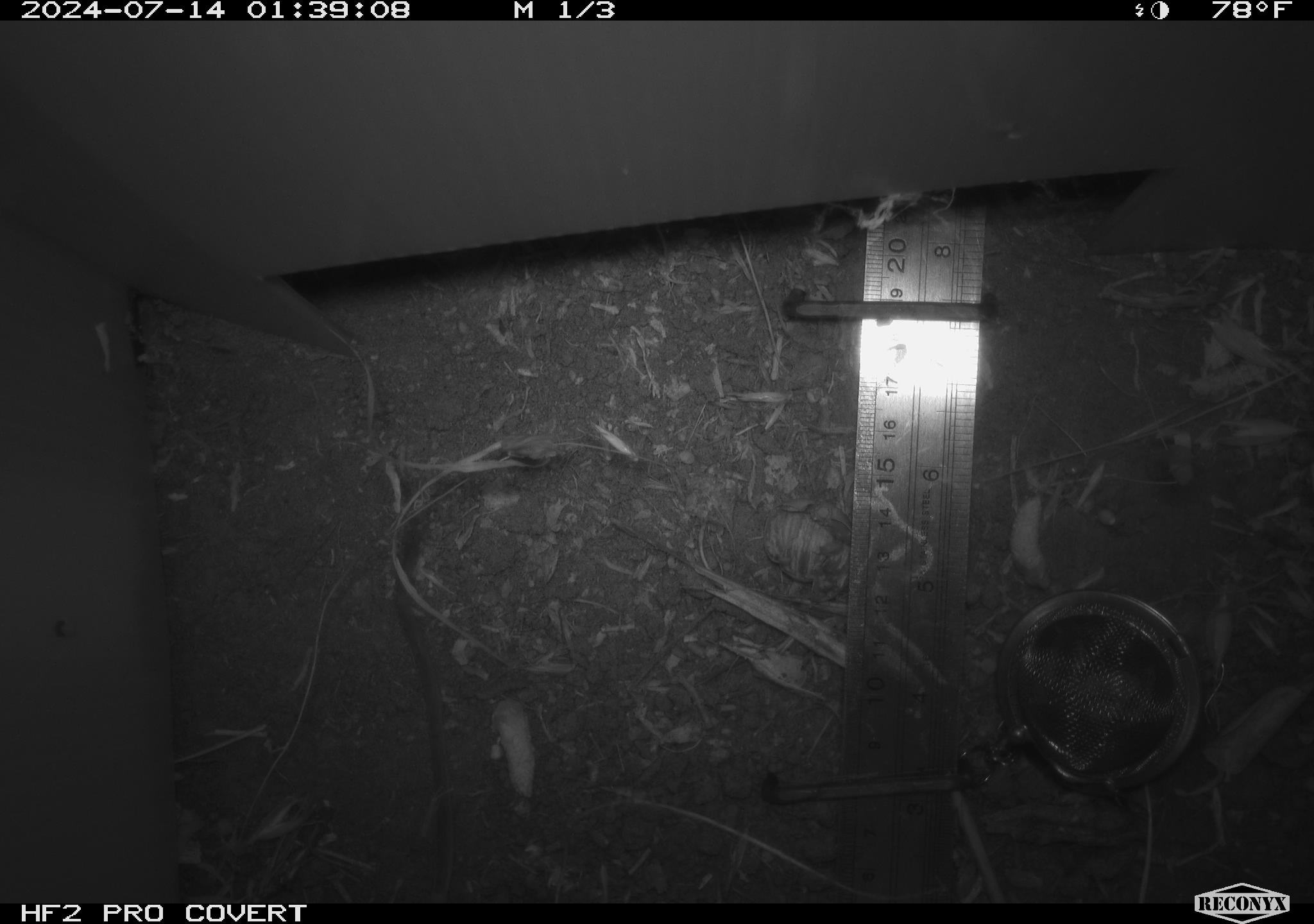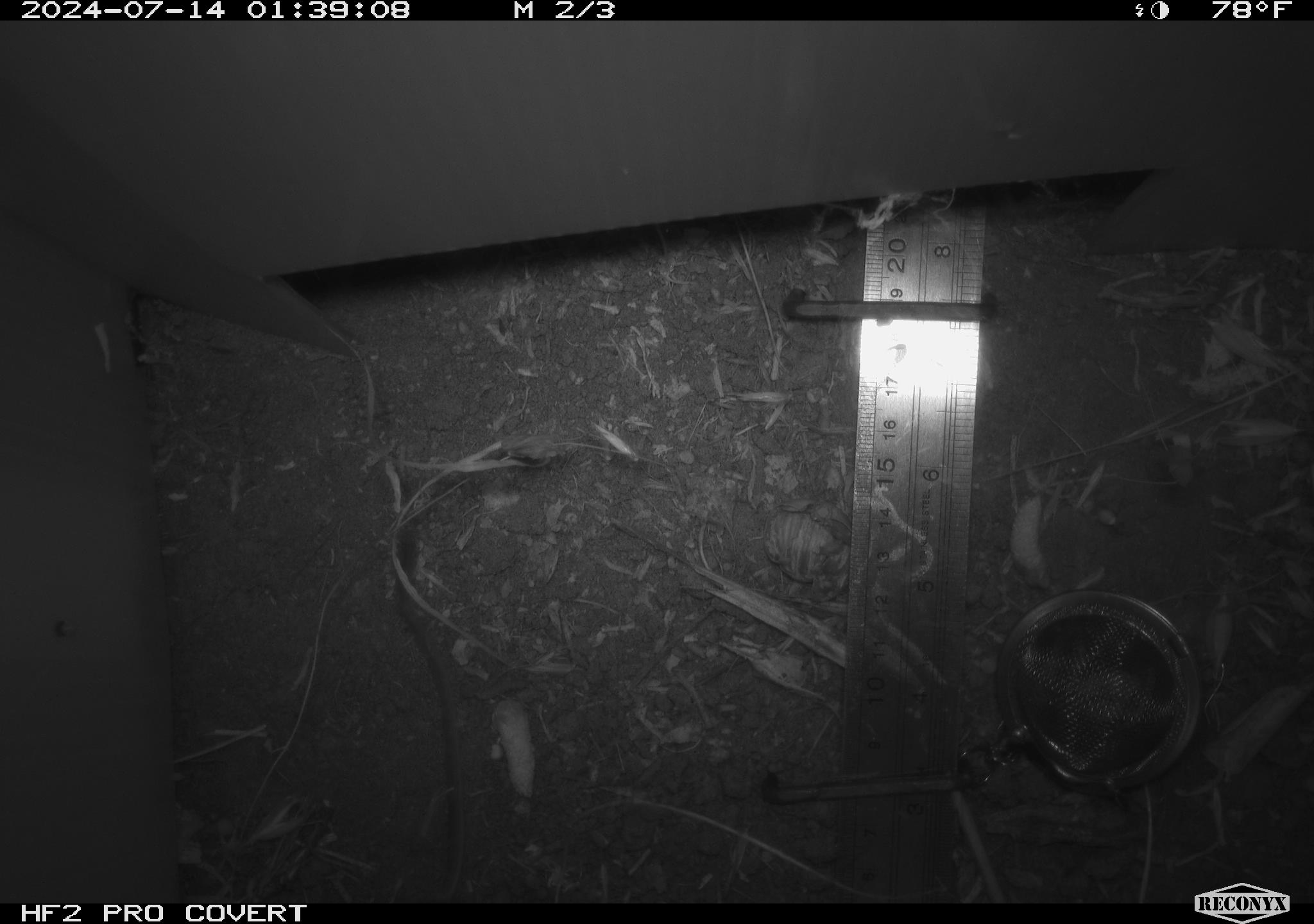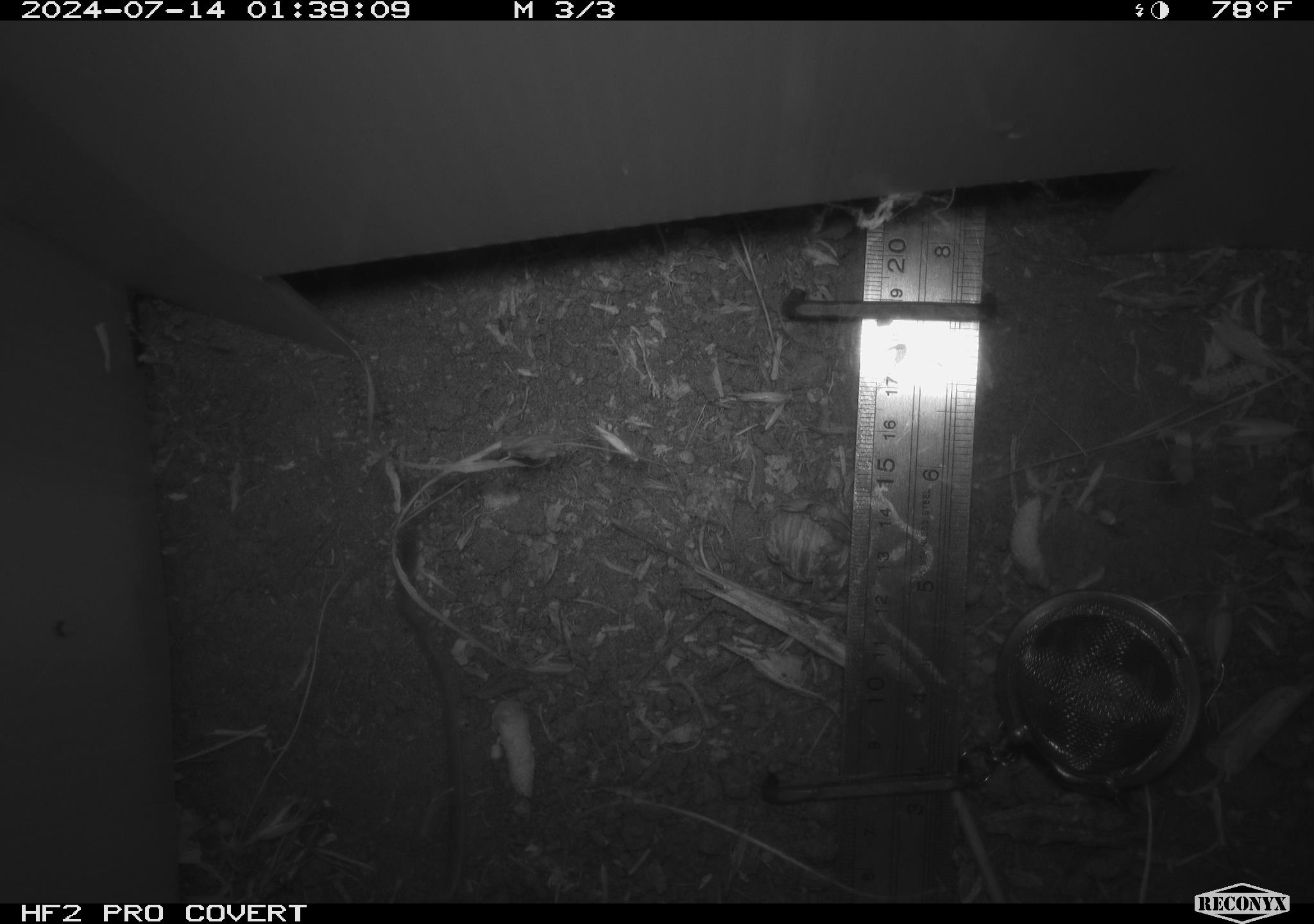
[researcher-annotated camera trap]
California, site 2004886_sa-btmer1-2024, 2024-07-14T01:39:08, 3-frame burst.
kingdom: Animalia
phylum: Chordata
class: Mammalia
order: Rodentia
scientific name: Rodentia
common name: mouse species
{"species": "mouse species (Rodentia)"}